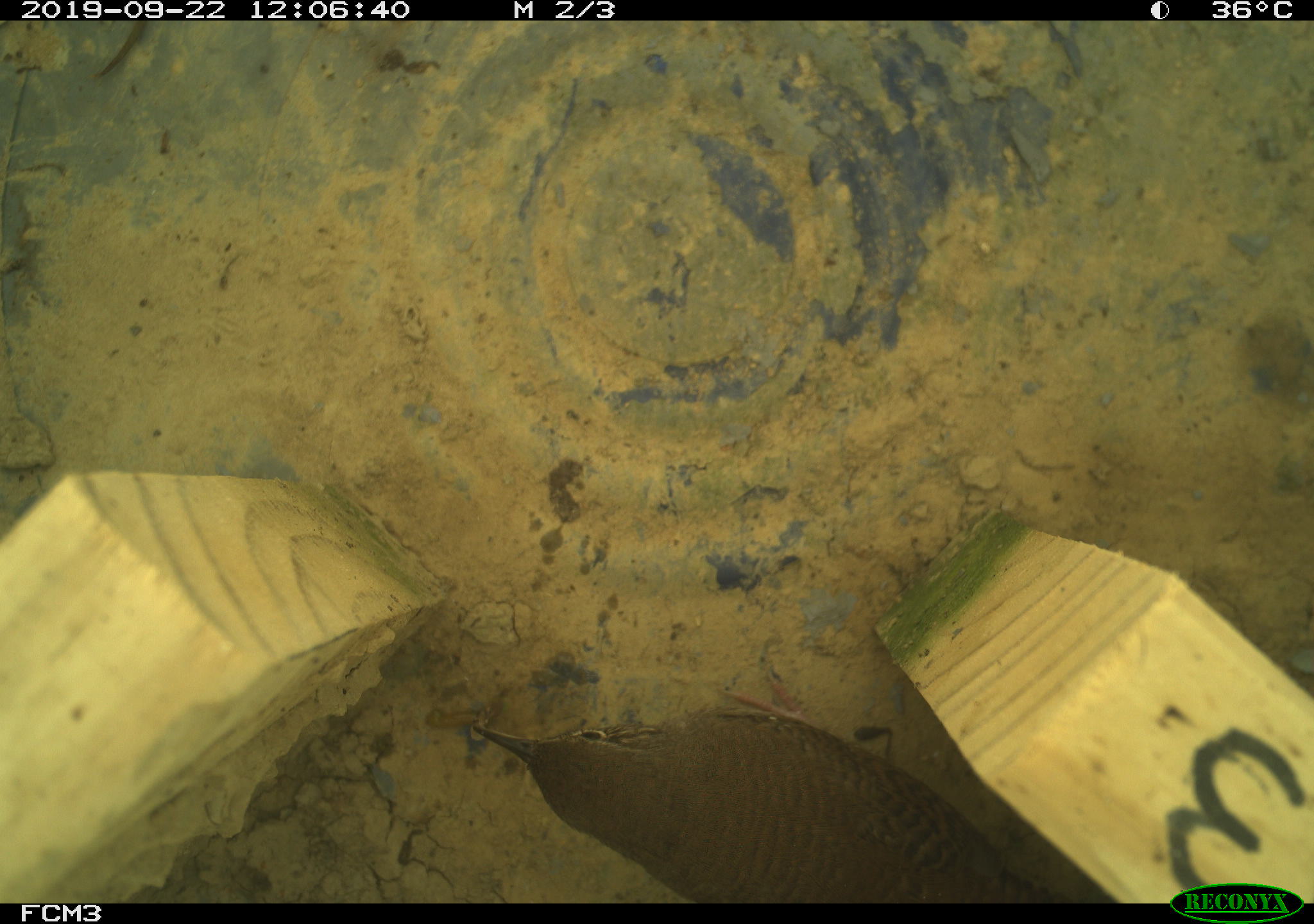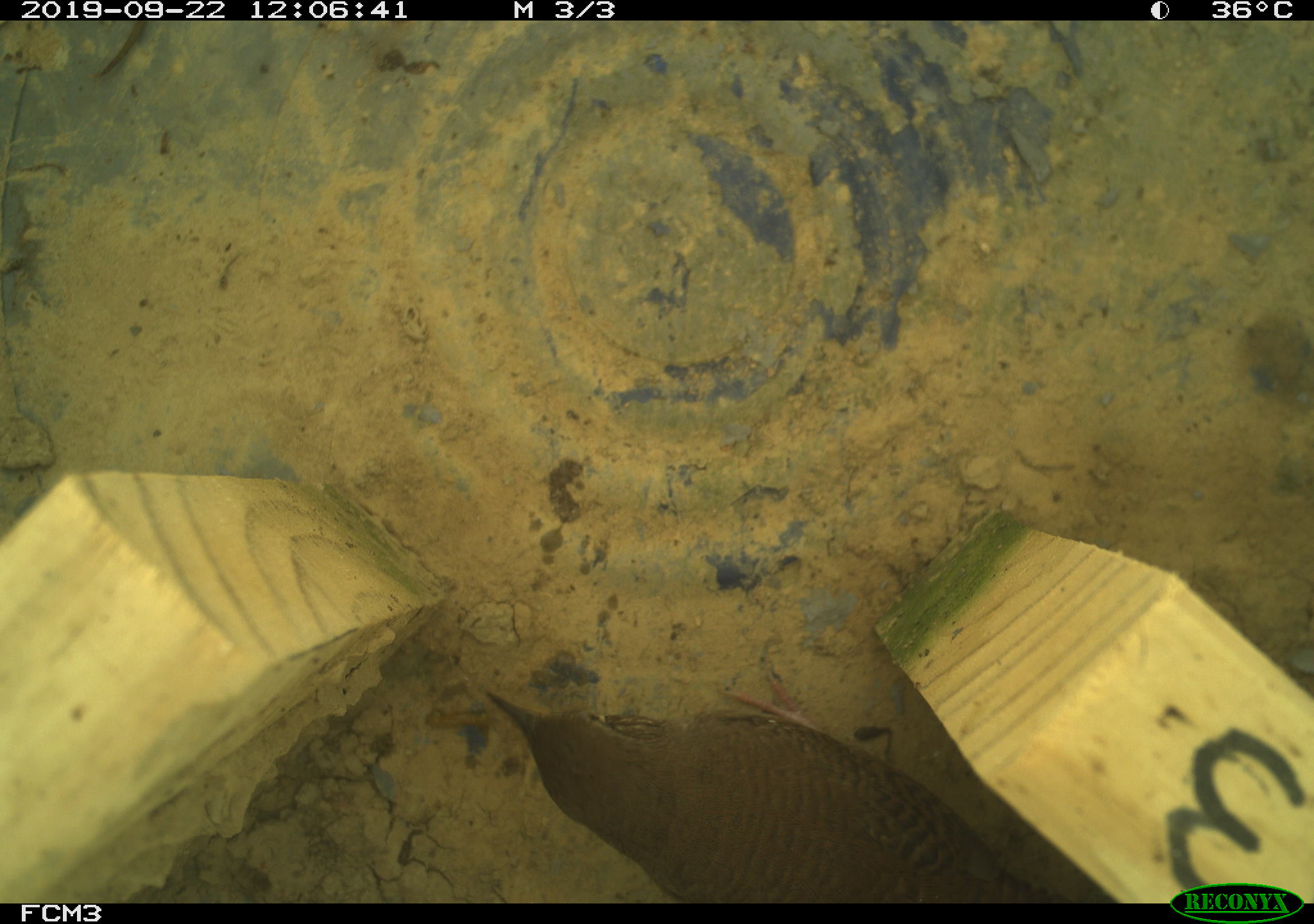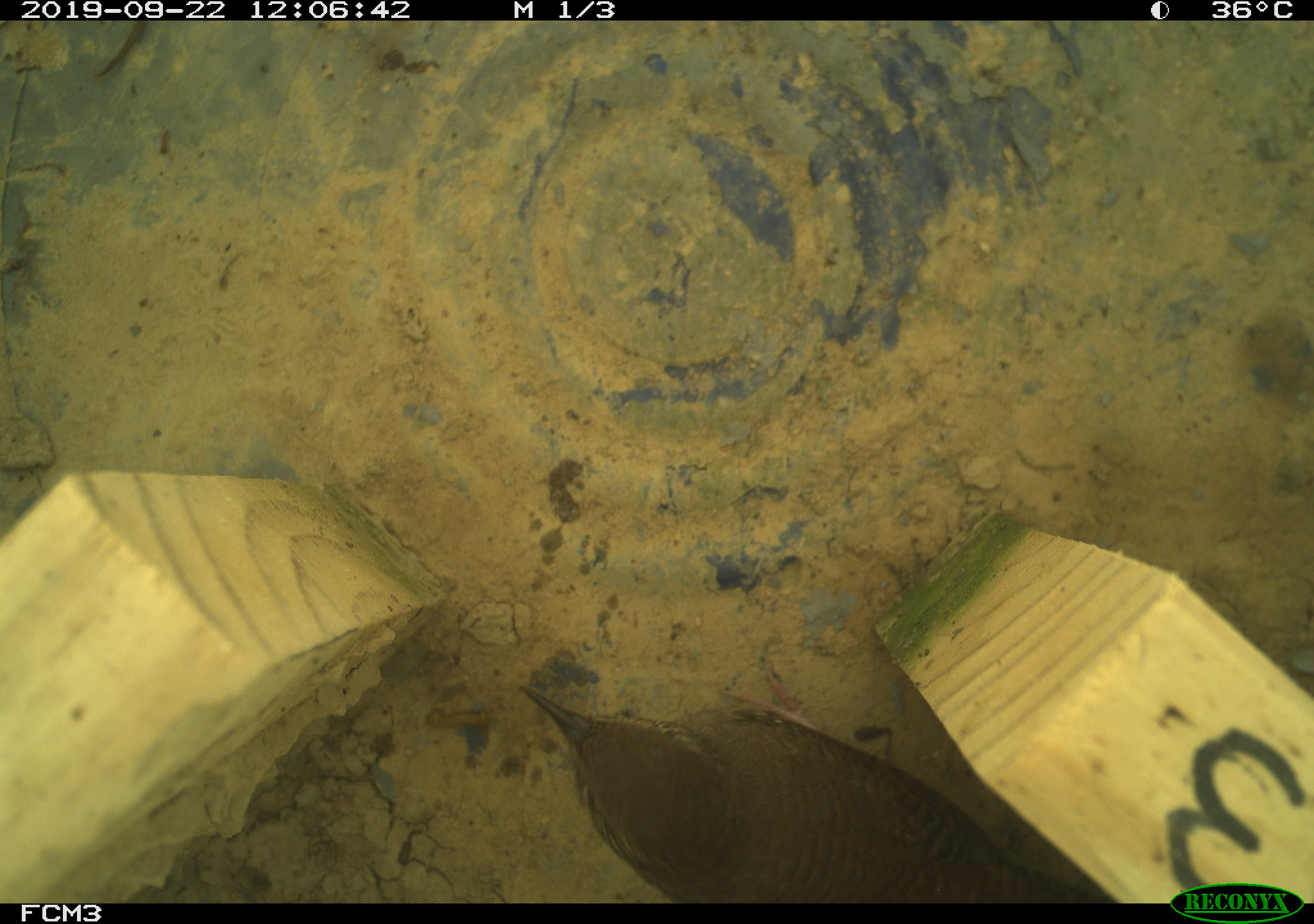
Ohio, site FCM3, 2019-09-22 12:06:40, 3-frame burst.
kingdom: Animalia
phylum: Chordata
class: Aves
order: Passeriformes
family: Troglodytidae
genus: Troglodytes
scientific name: Troglodytes aedon aedon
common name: northern house wren